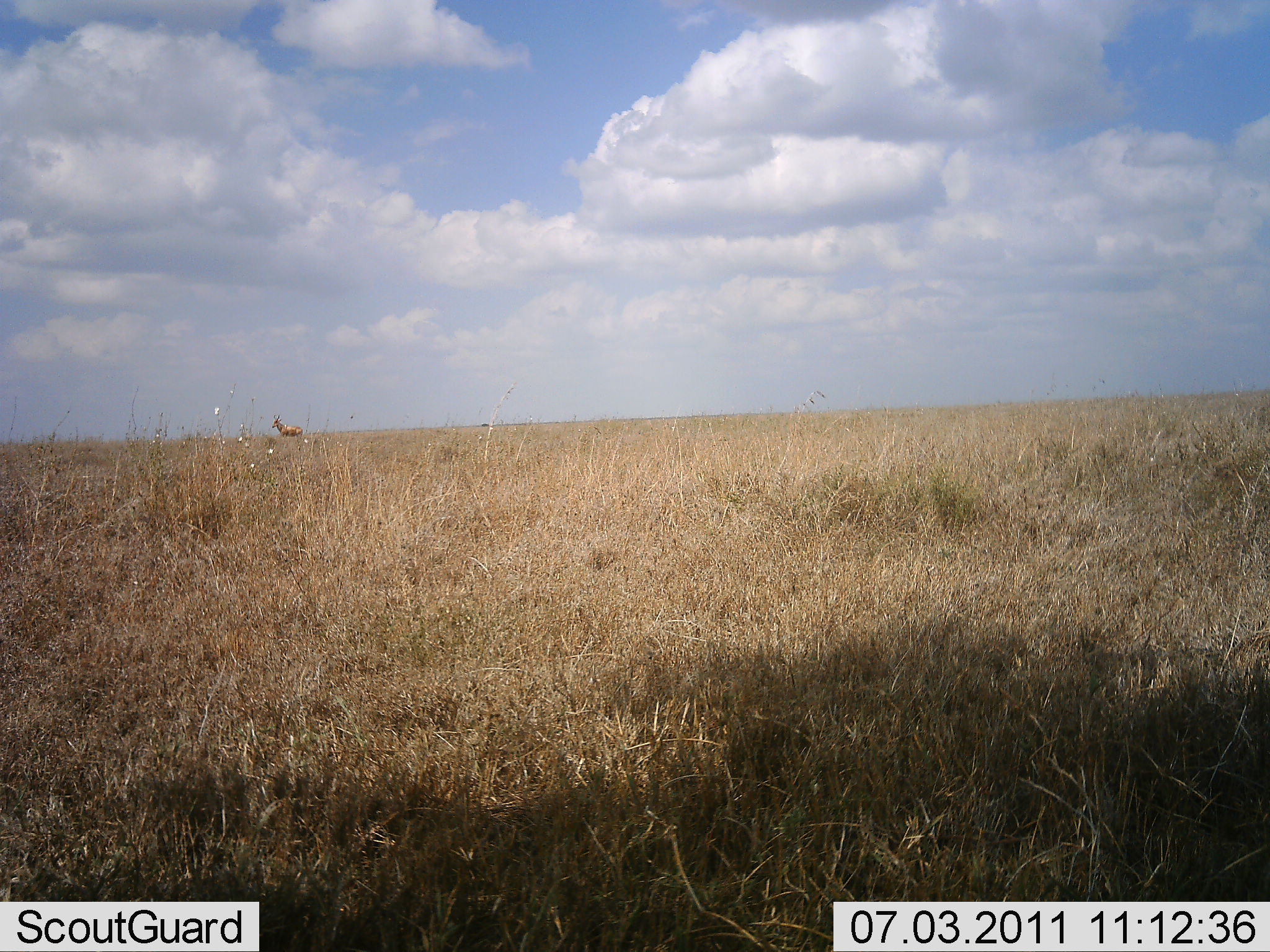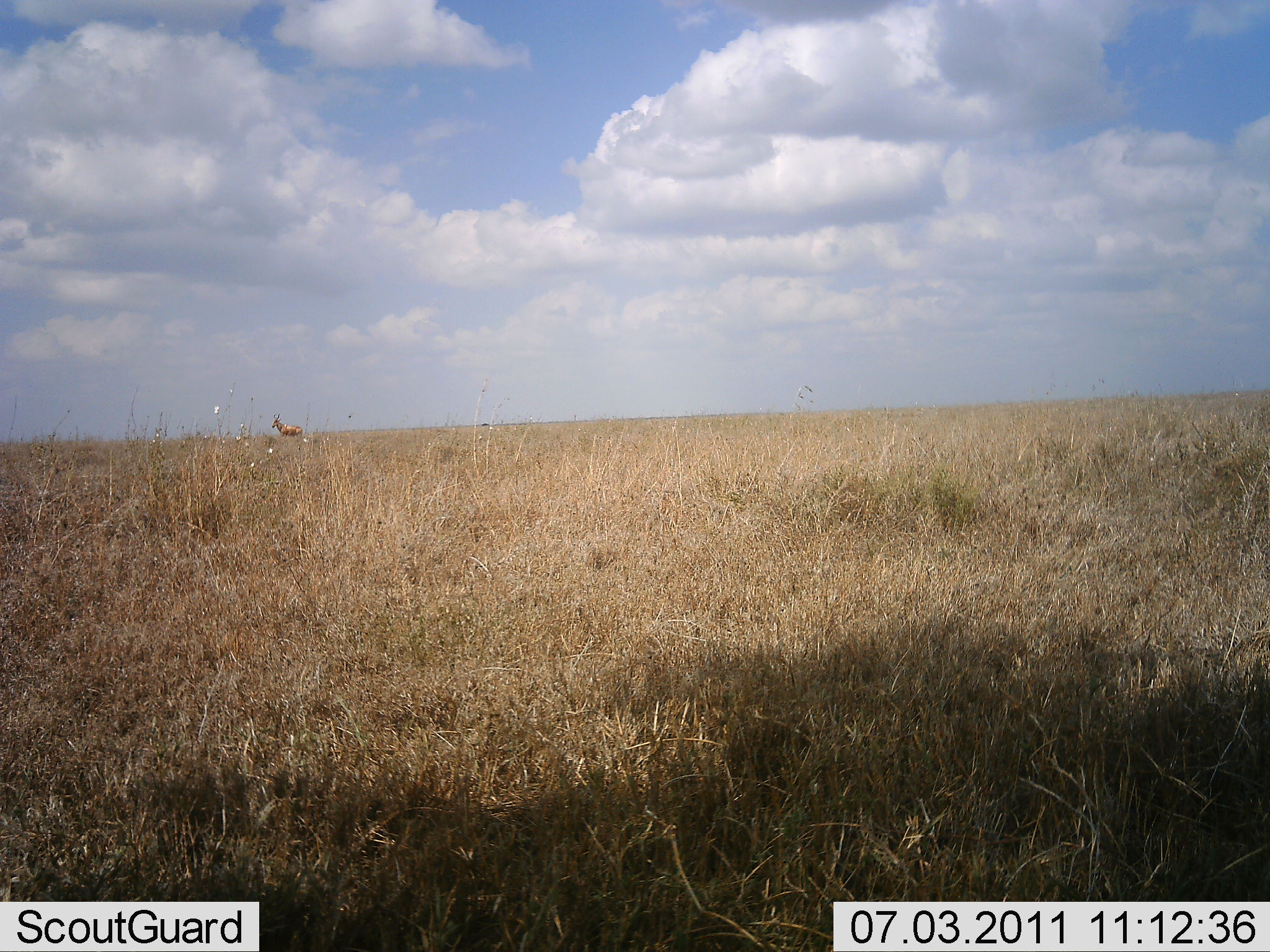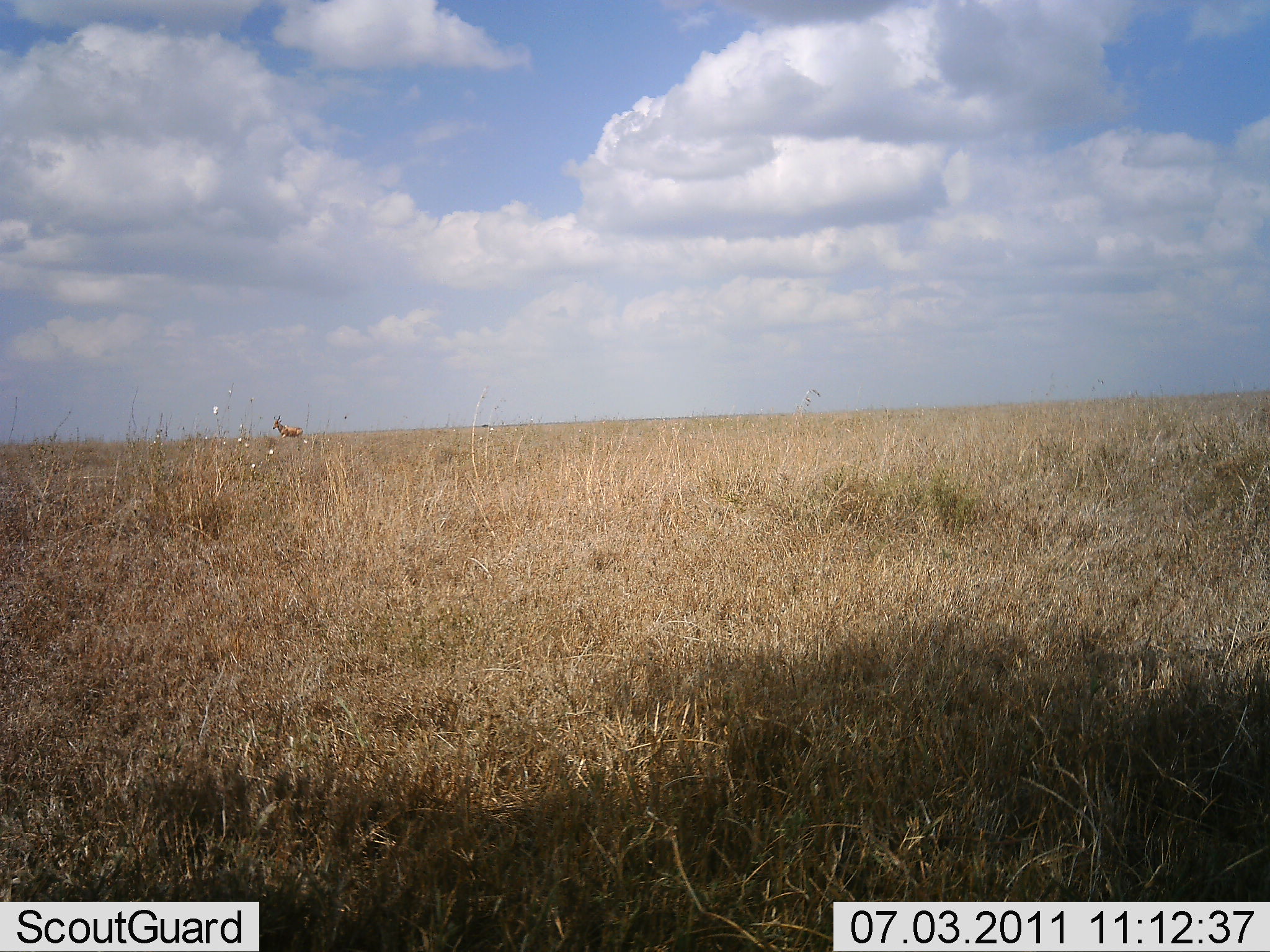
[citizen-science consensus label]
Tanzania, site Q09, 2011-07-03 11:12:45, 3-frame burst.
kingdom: Animalia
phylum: Chordata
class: Mammalia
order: Artiodactyla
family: Bovidae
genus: Nanger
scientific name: Nanger granti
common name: grant's gazelle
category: gazellegrants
Gazellegrants (grant's gazelle) (Nanger granti), count 1. Behavior (volunteer vote fractions): standing 100%, resting 0%, moving 0%, interacting 0%. Young present (vote fraction): 0%. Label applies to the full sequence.